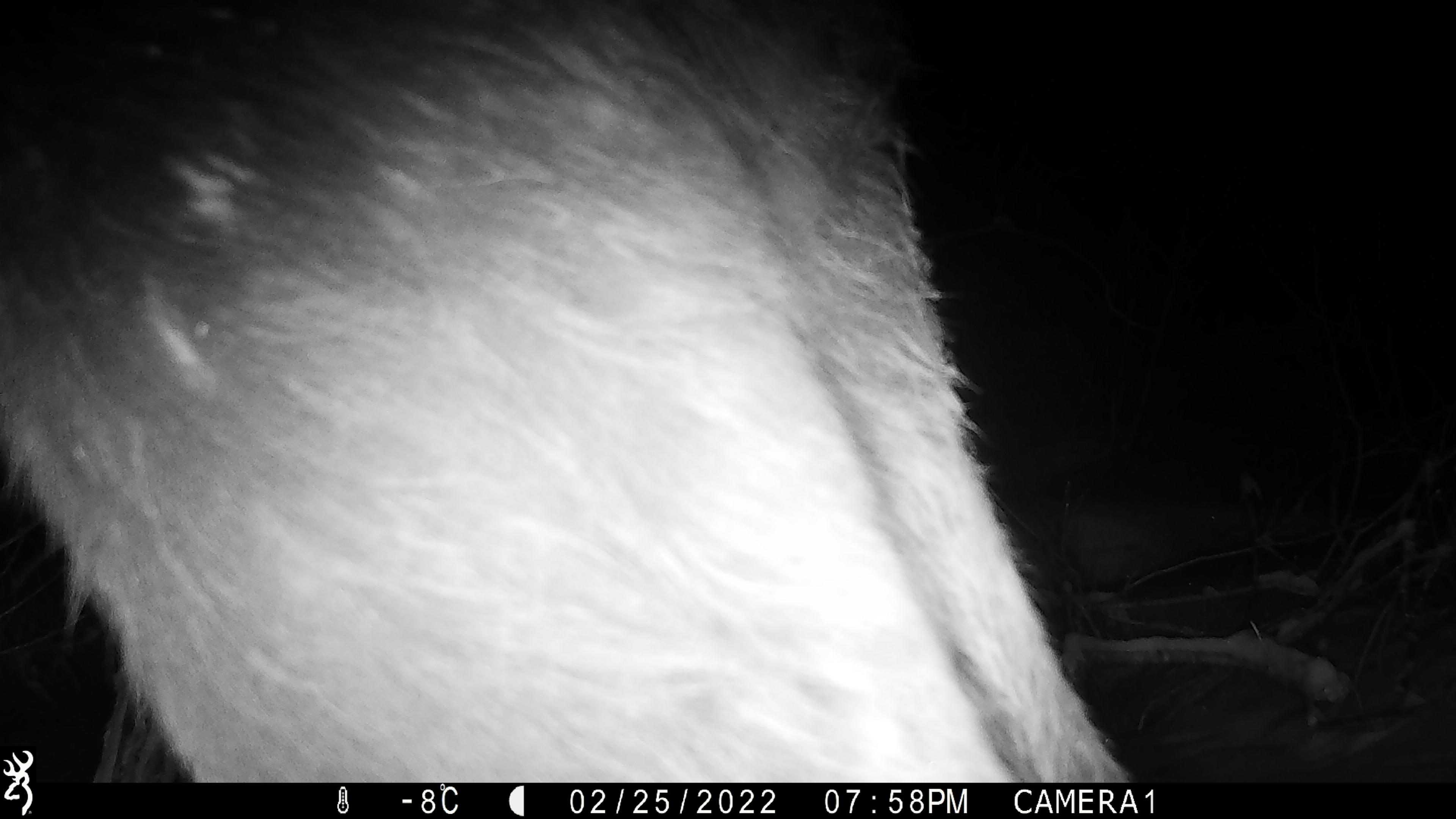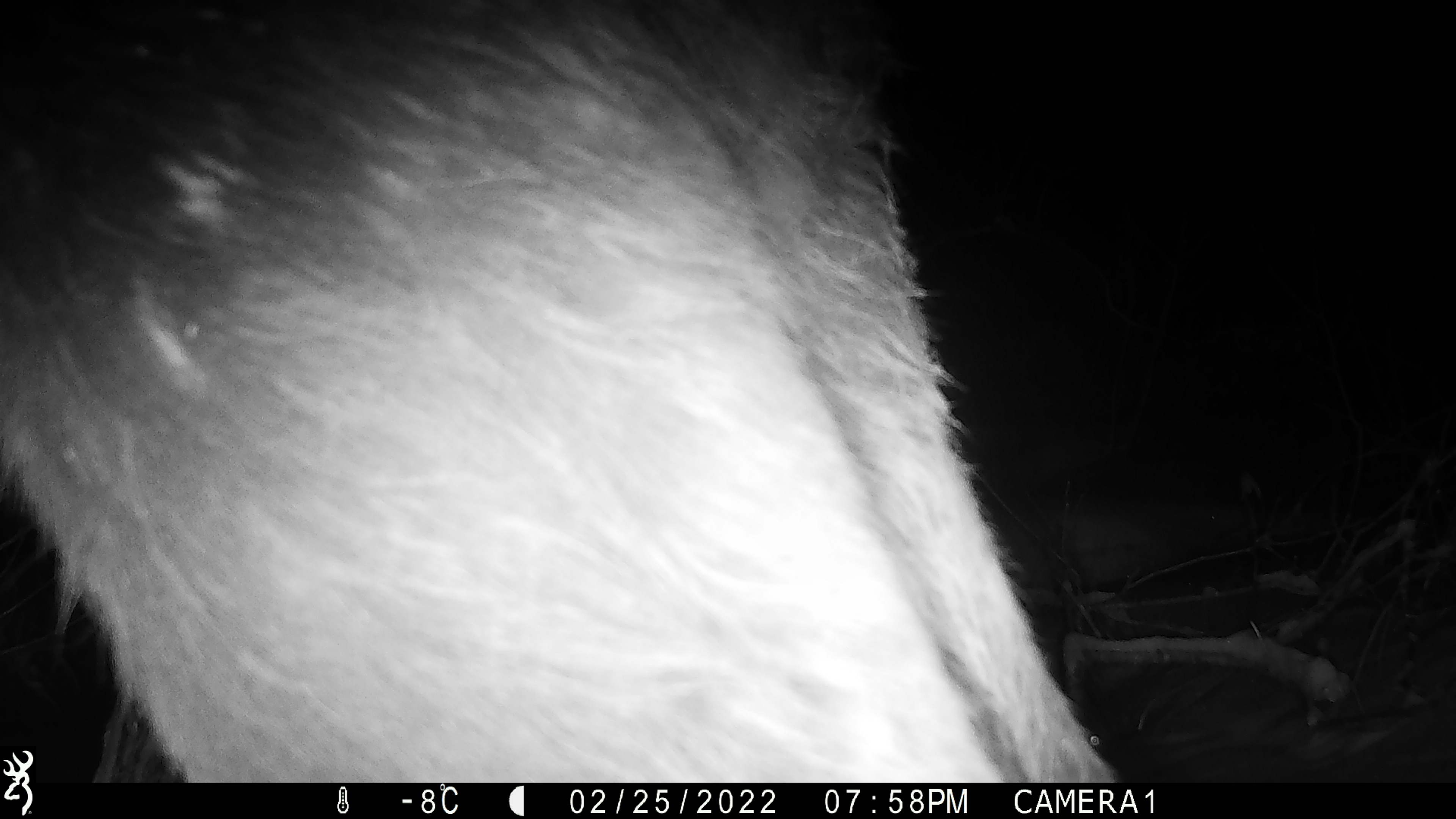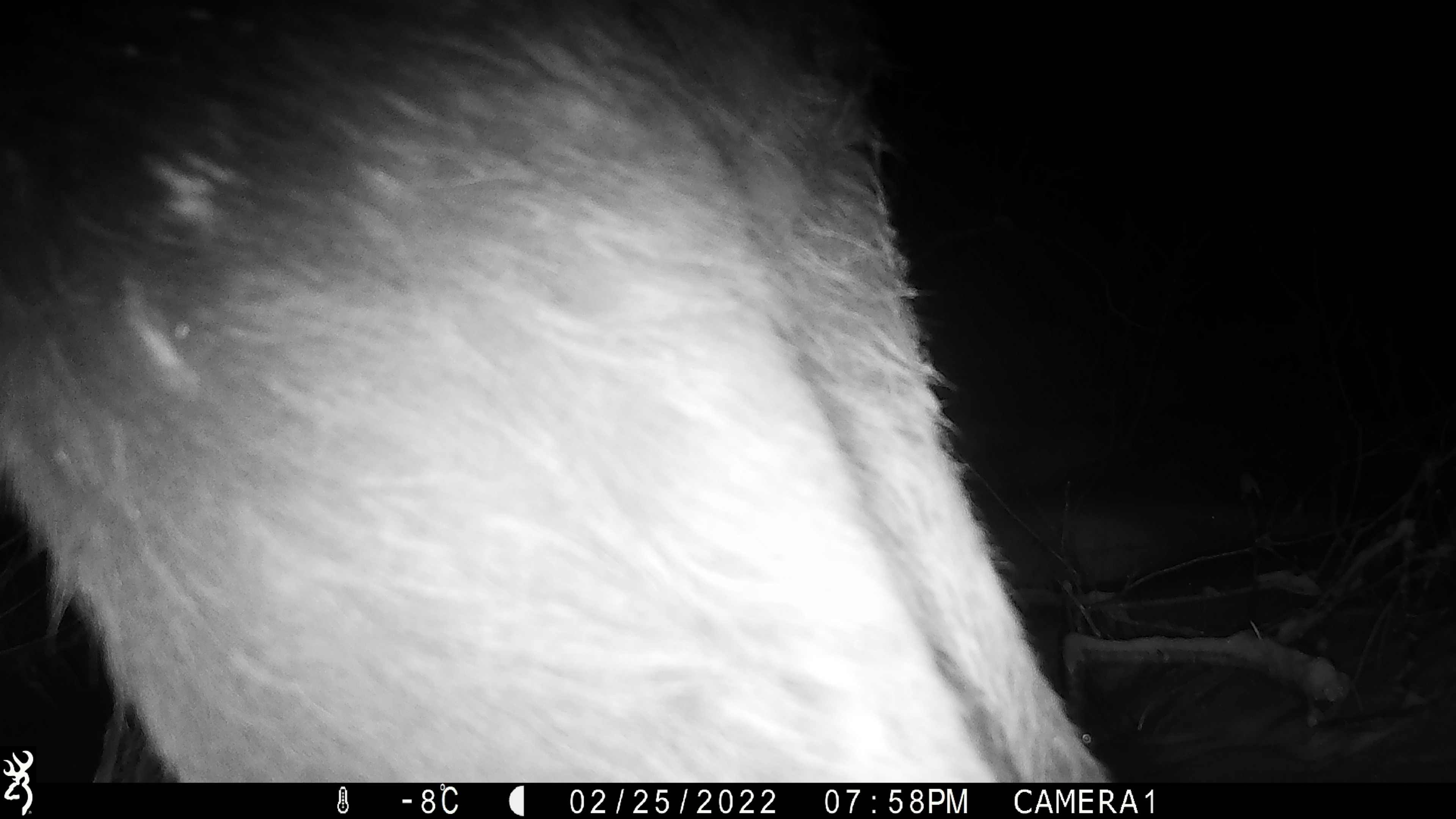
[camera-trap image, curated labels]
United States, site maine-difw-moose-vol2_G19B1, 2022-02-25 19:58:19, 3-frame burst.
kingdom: Animalia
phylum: Chordata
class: Mammalia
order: Artiodactyla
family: Cervidae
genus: Alces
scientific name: Alces alces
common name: moose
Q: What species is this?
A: Moose (Alces alces).